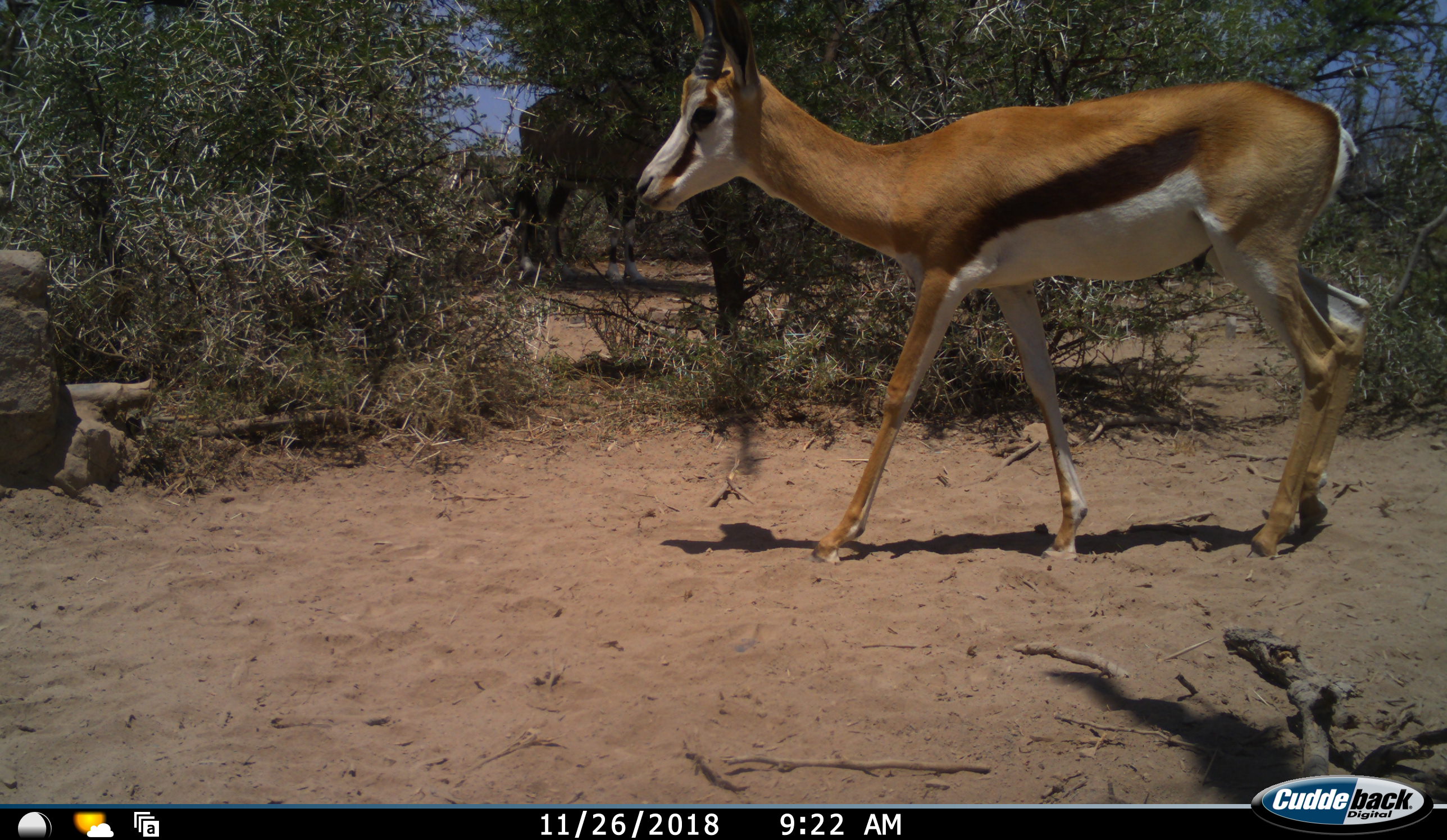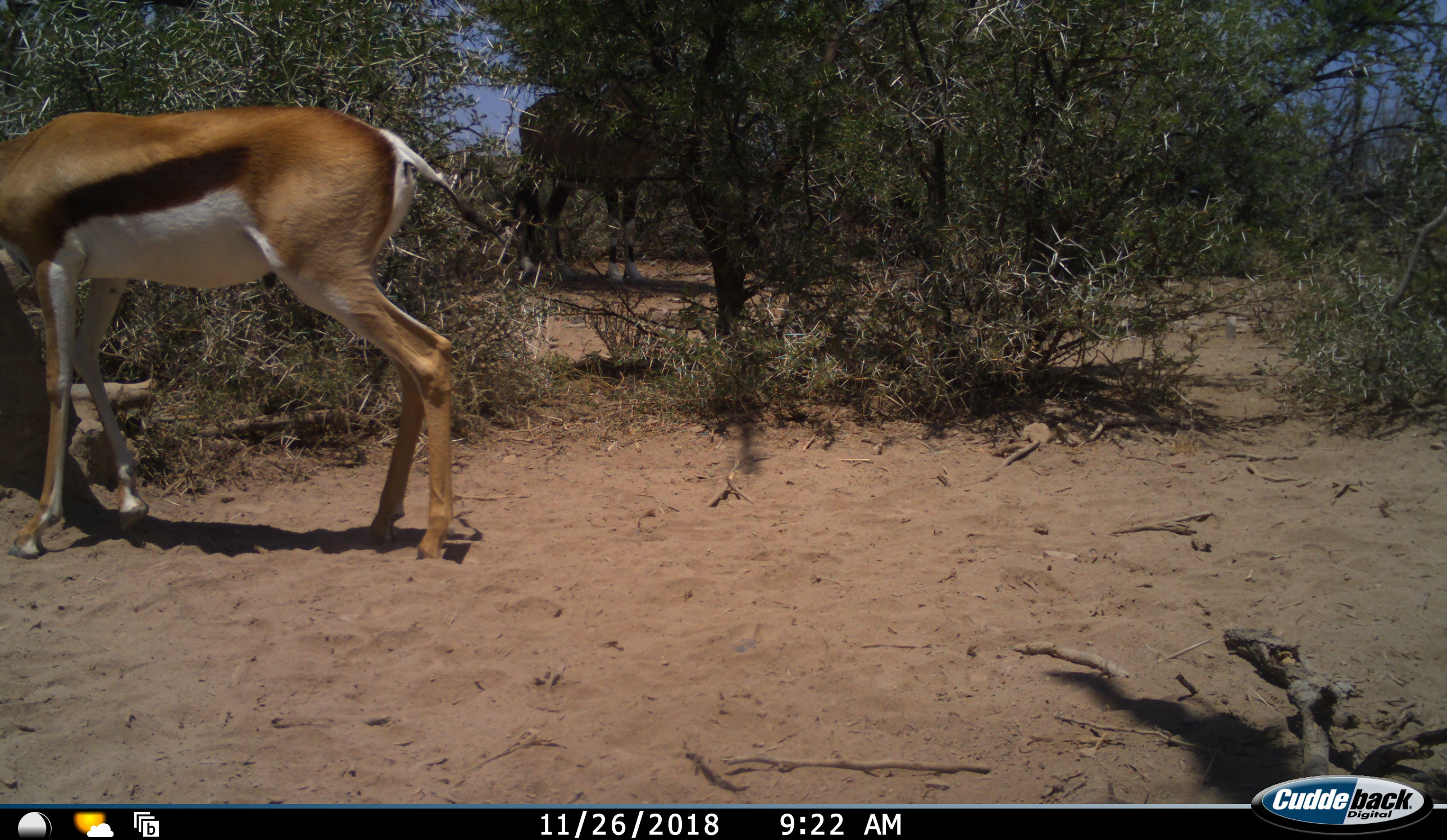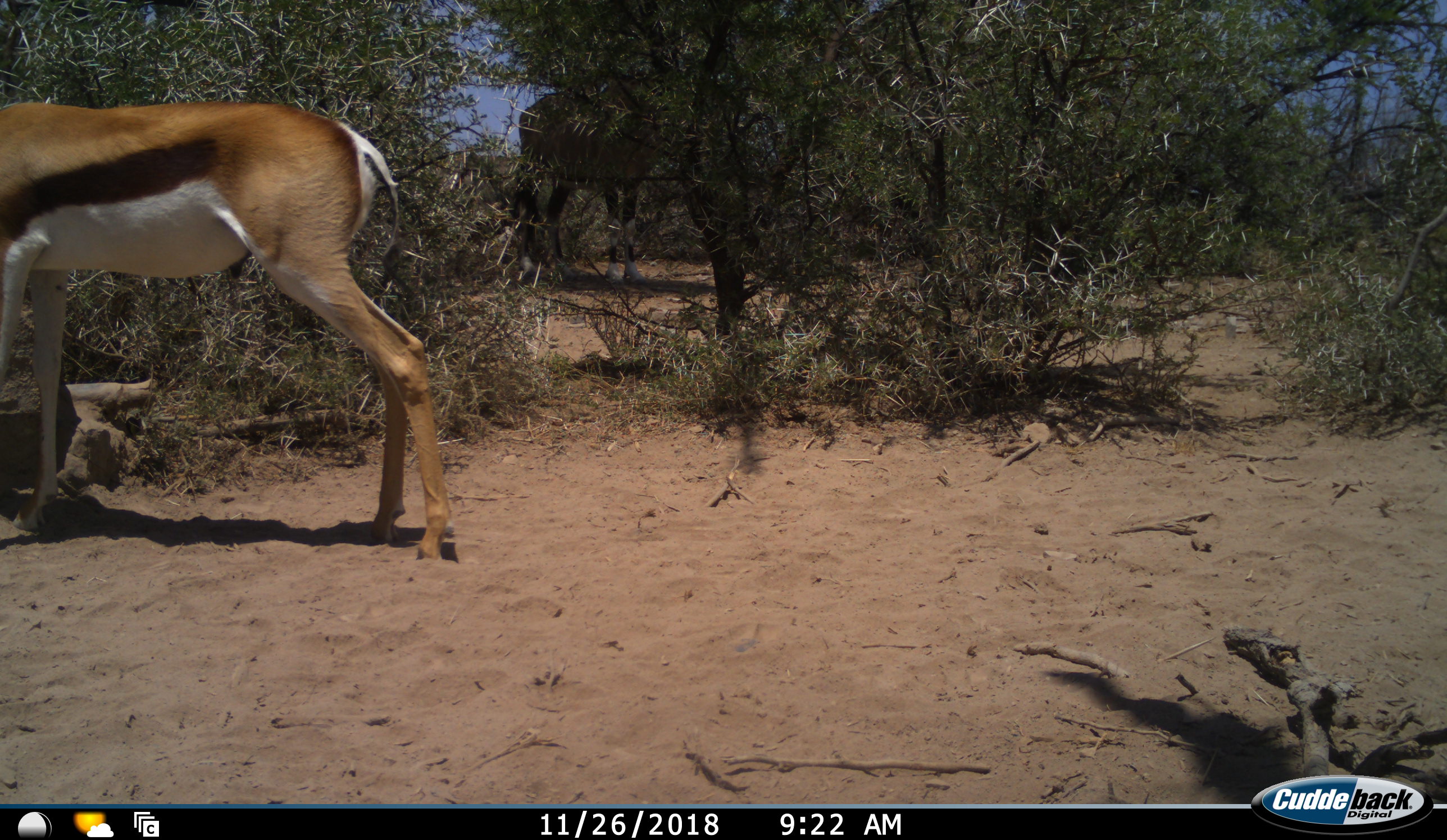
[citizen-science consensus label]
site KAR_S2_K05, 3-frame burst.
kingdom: Animalia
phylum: Chordata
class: Mammalia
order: Artiodactyla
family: Bovidae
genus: Antidorcas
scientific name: Antidorcas marsupialis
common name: springbok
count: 1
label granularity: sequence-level